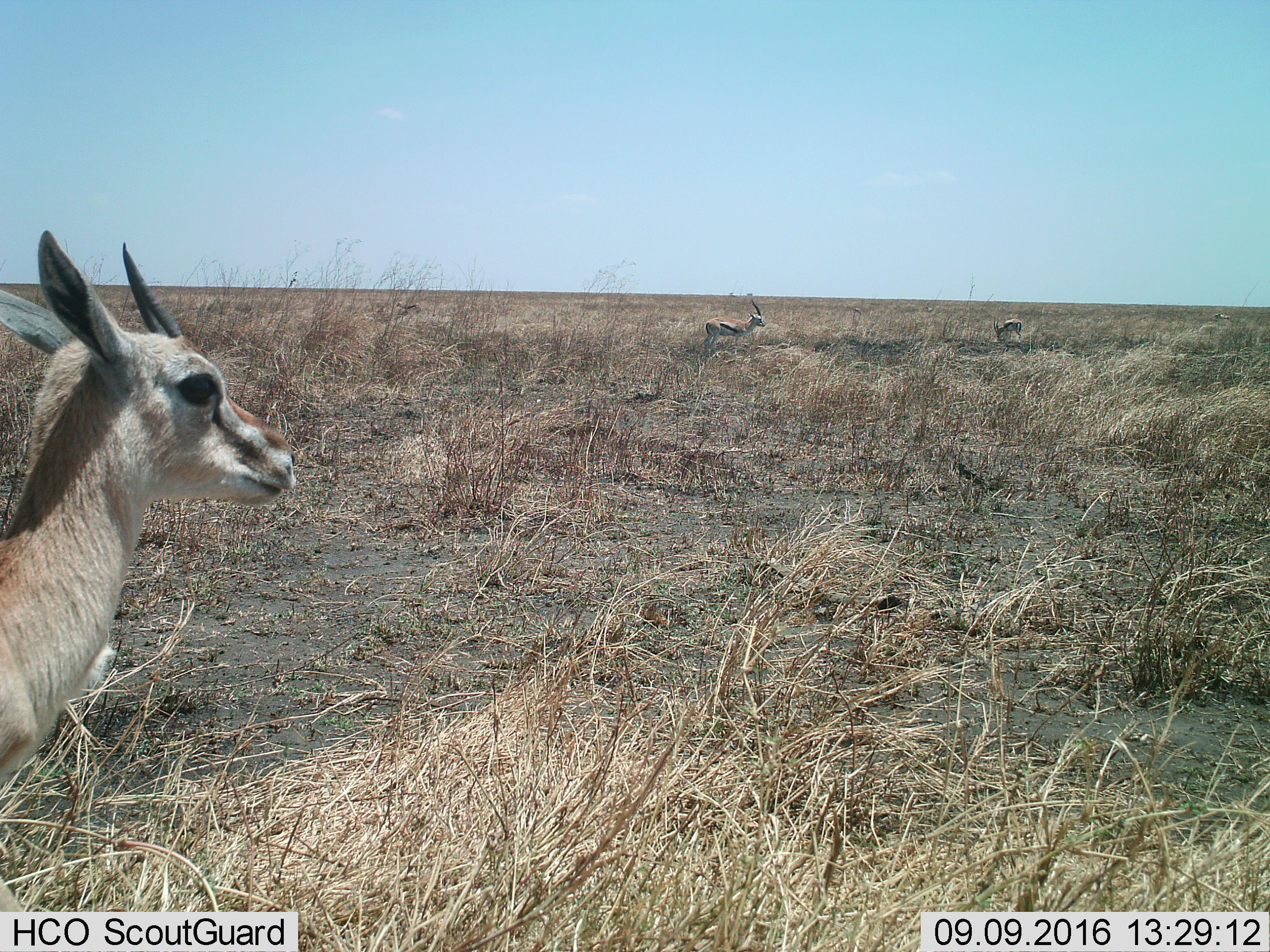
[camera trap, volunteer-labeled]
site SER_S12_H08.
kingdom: Animalia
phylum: Chordata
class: Mammalia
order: Artiodactyla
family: Bovidae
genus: Eudorcas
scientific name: Eudorcas thomsonii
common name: thomson's gazelle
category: gazellethomsons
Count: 5.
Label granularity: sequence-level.